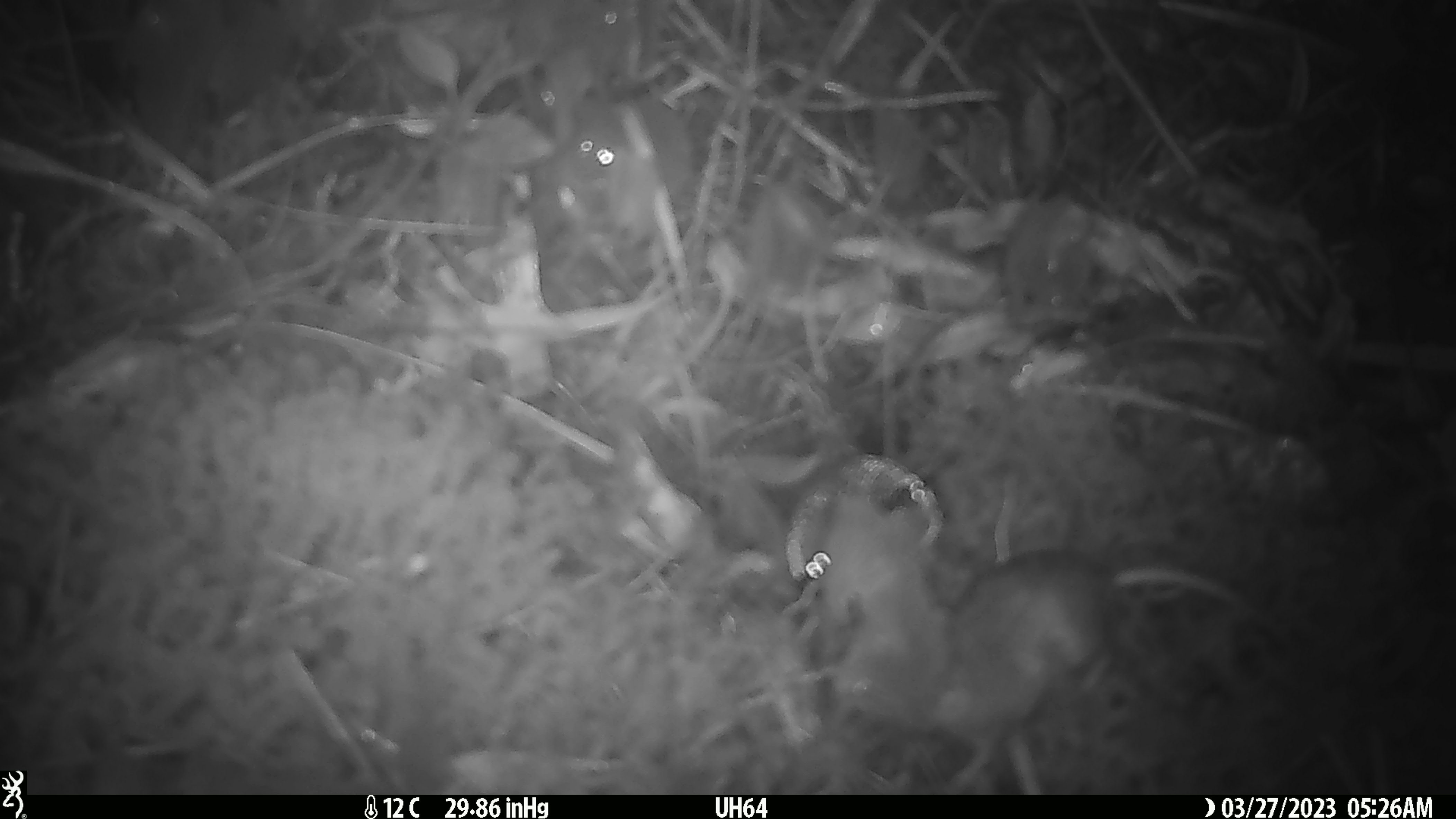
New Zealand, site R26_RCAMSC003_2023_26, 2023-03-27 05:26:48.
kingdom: Animalia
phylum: Chordata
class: Mammalia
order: Rodentia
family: Muridae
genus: Mus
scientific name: Mus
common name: mouse